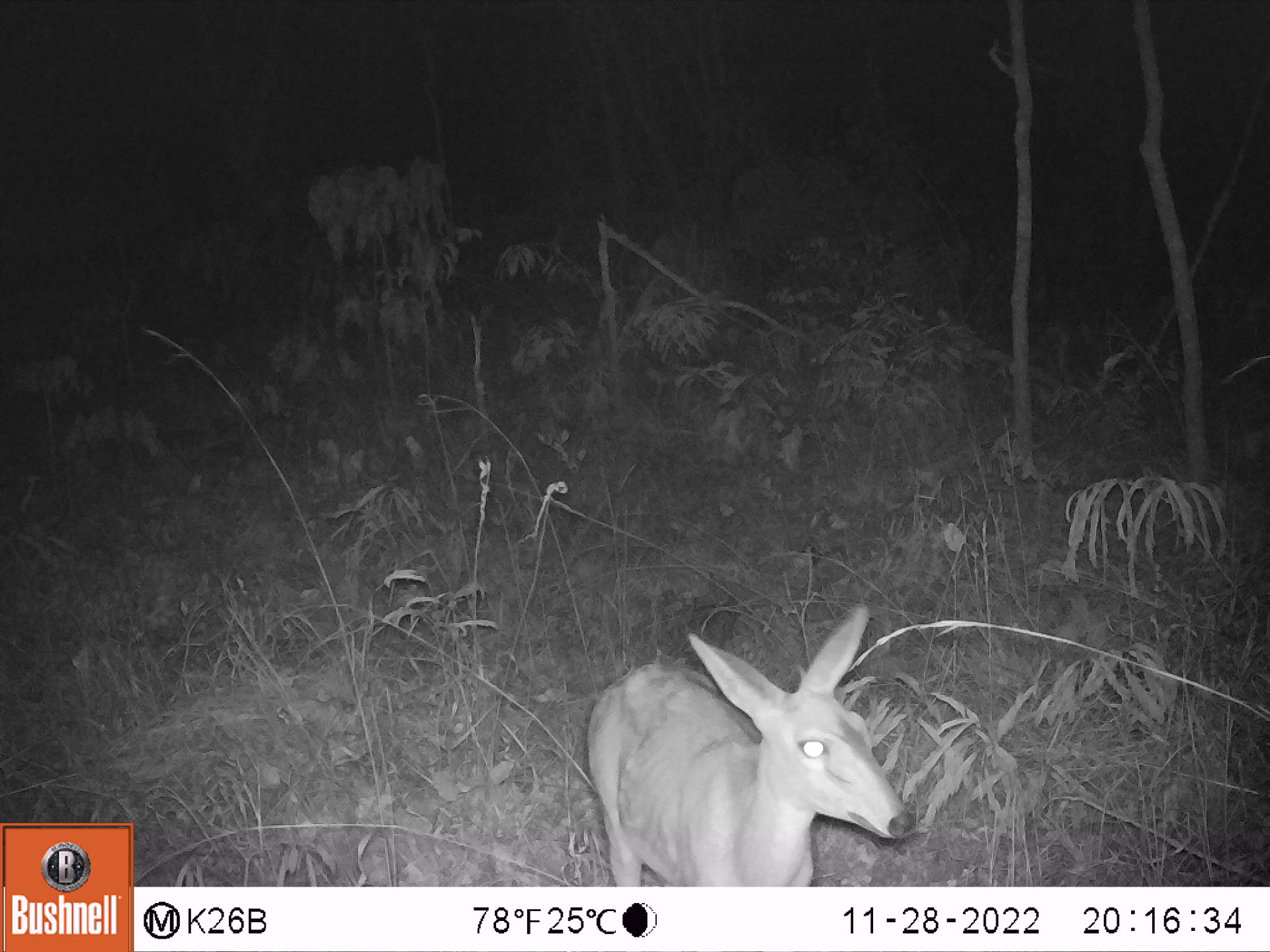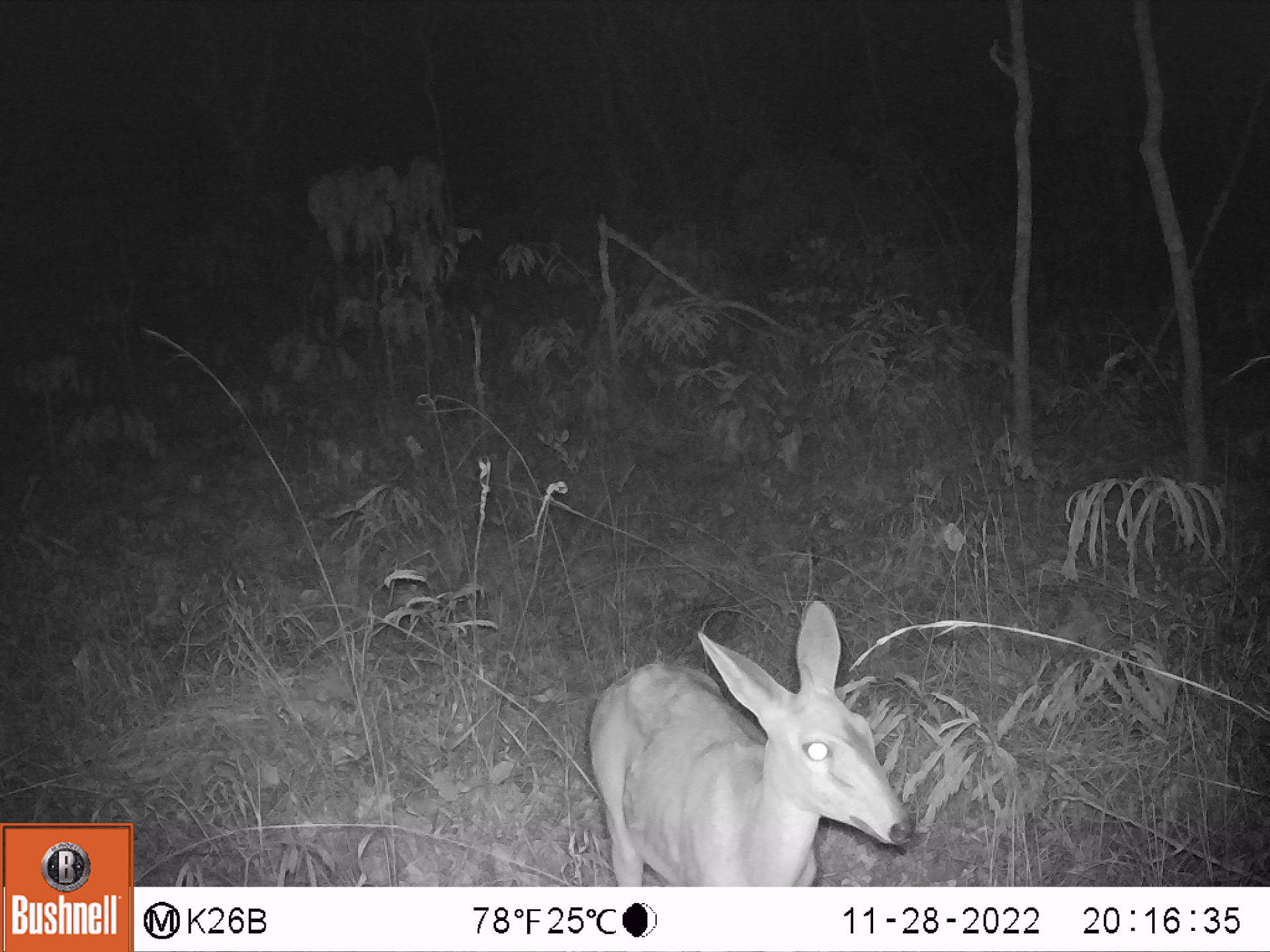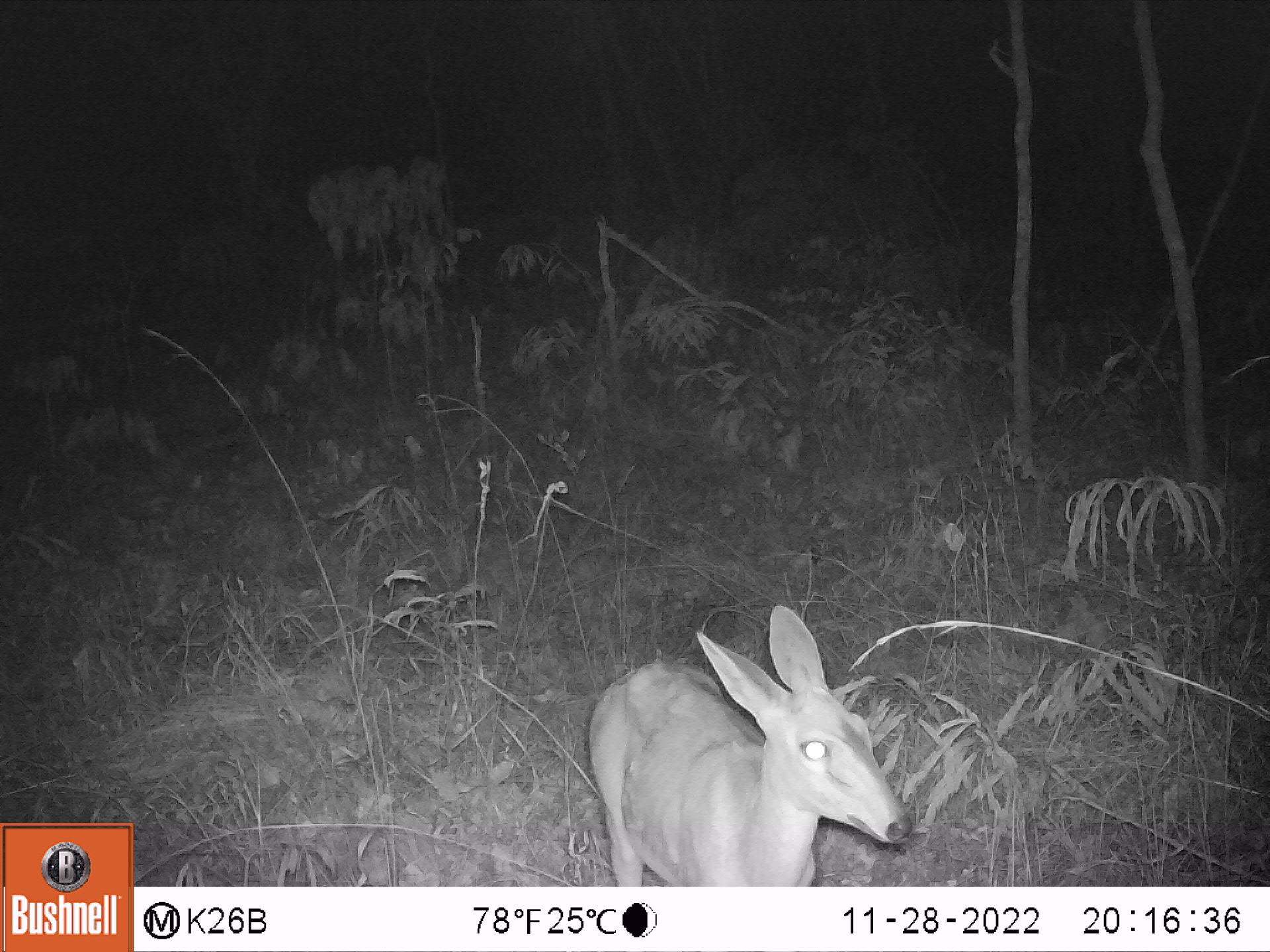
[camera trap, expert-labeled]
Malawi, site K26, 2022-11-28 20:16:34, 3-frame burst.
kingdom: Animalia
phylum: Chordata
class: Mammalia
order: Artiodactyla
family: Bovidae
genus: Sylvicapra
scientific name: Sylvicapra grimmia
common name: common duiker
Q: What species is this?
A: Common duiker (Sylvicapra grimmia).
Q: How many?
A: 1.